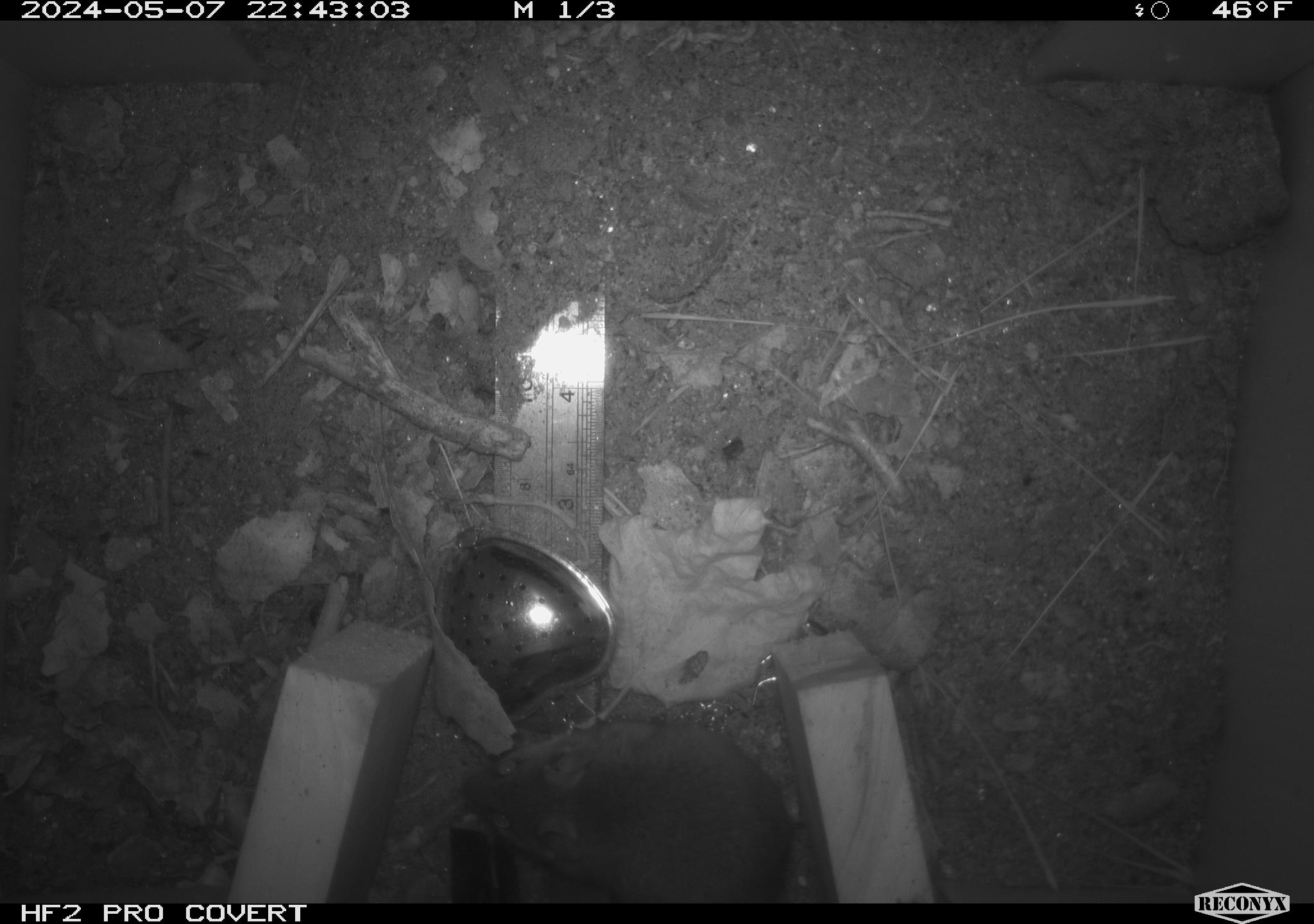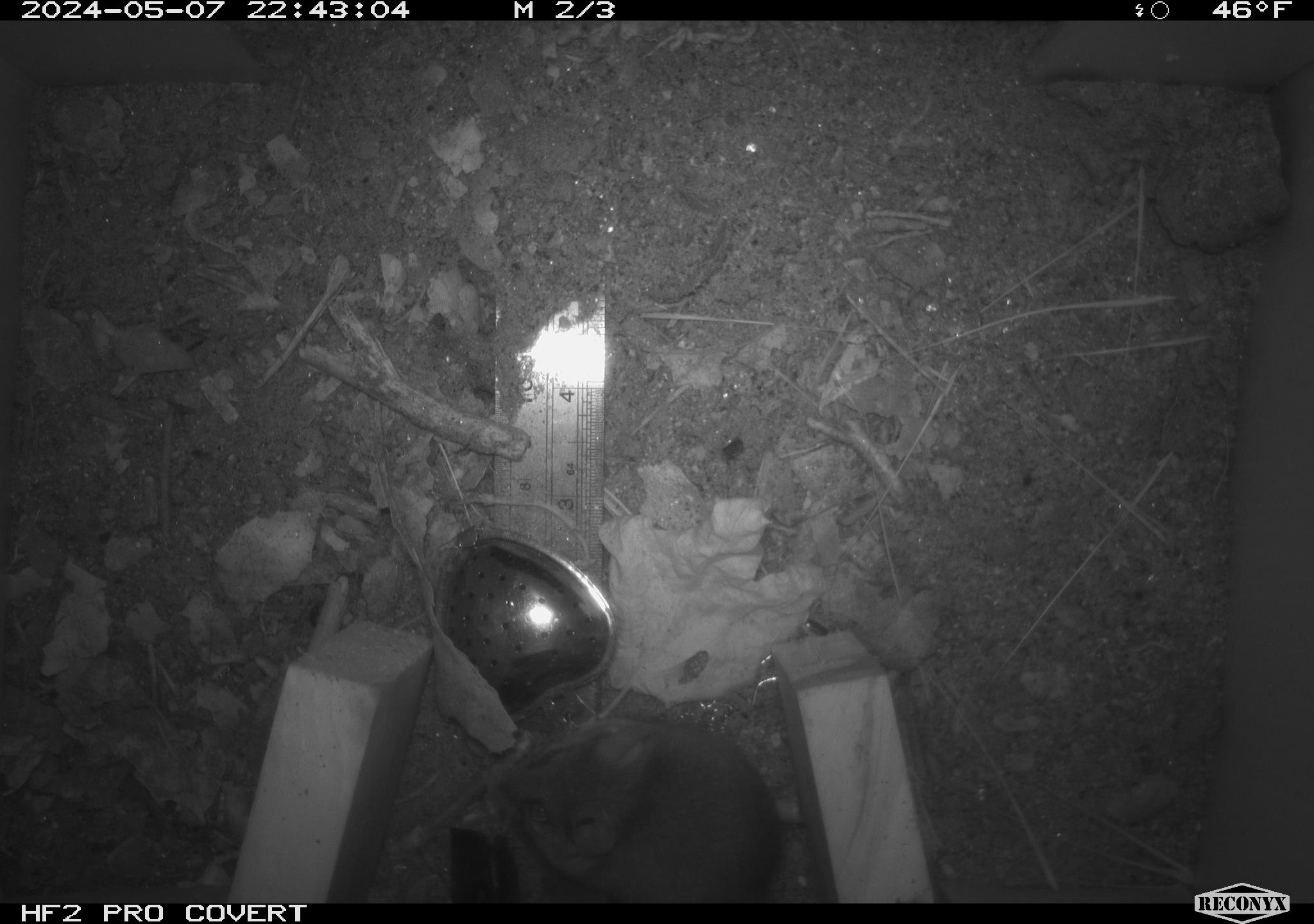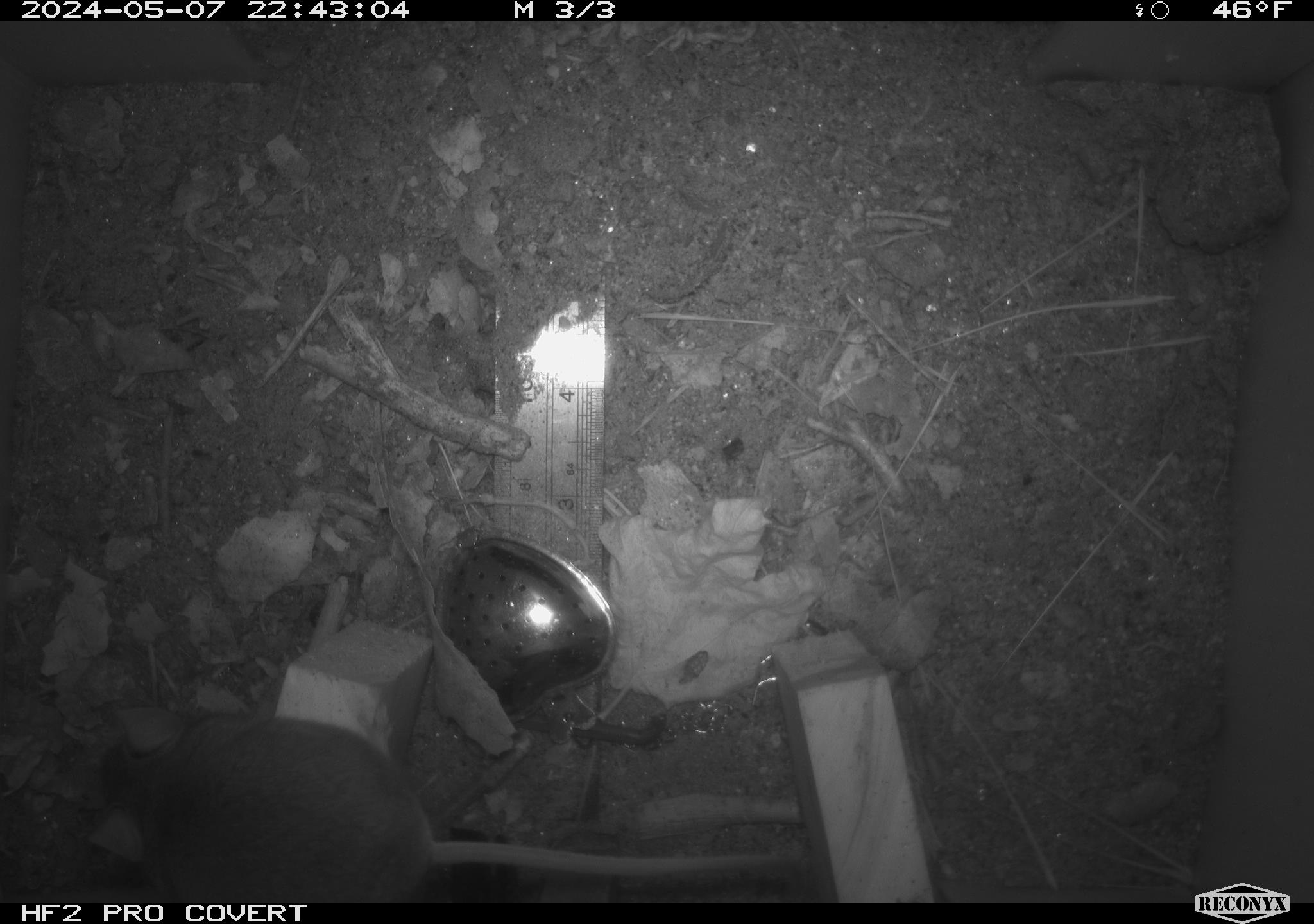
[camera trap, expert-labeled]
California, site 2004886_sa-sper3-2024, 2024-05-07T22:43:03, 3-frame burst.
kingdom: Animalia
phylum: Chordata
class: Mammalia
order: Rodentia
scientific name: Rodentia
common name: mouse species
Mouse species (Rodentia).